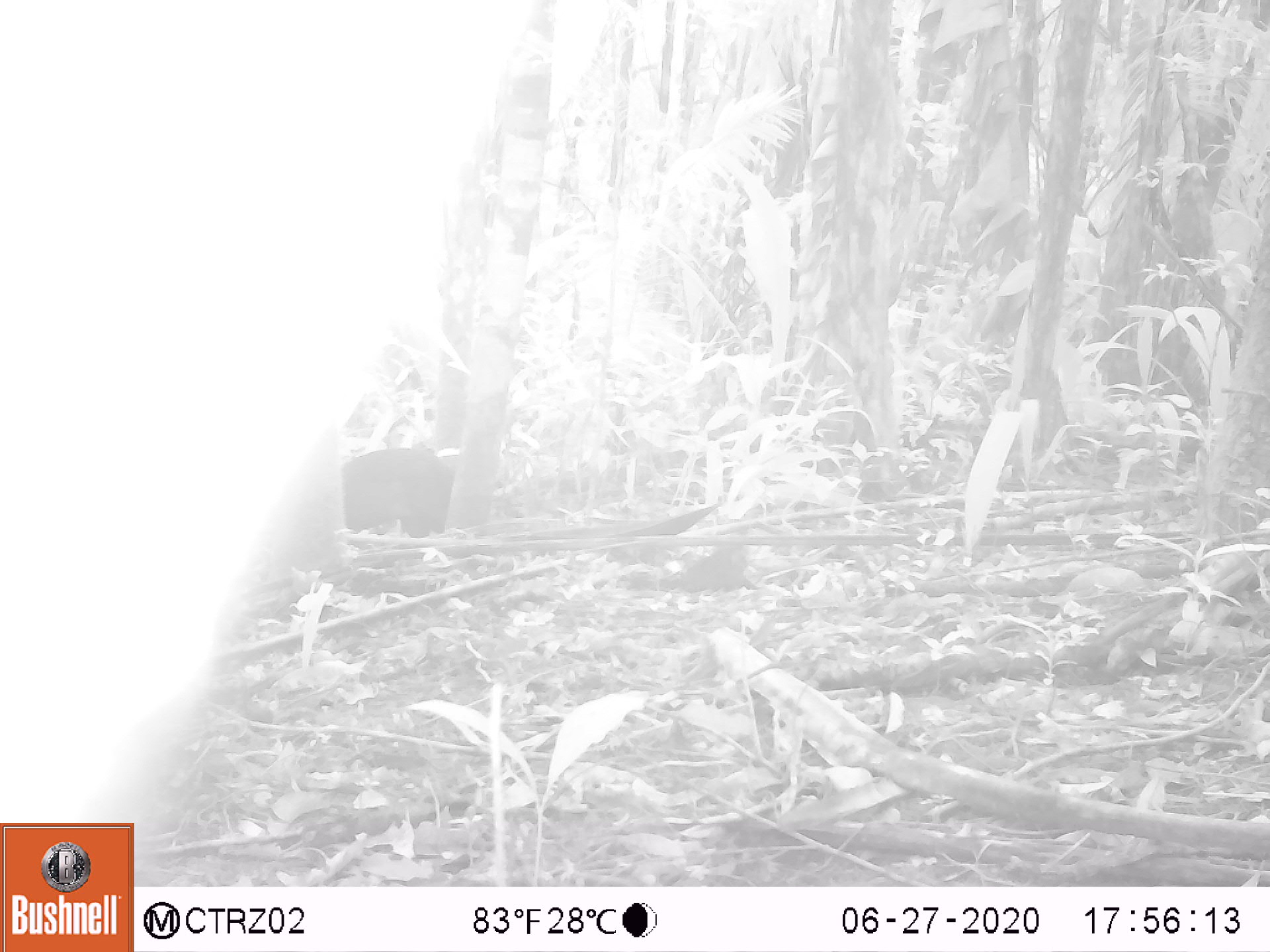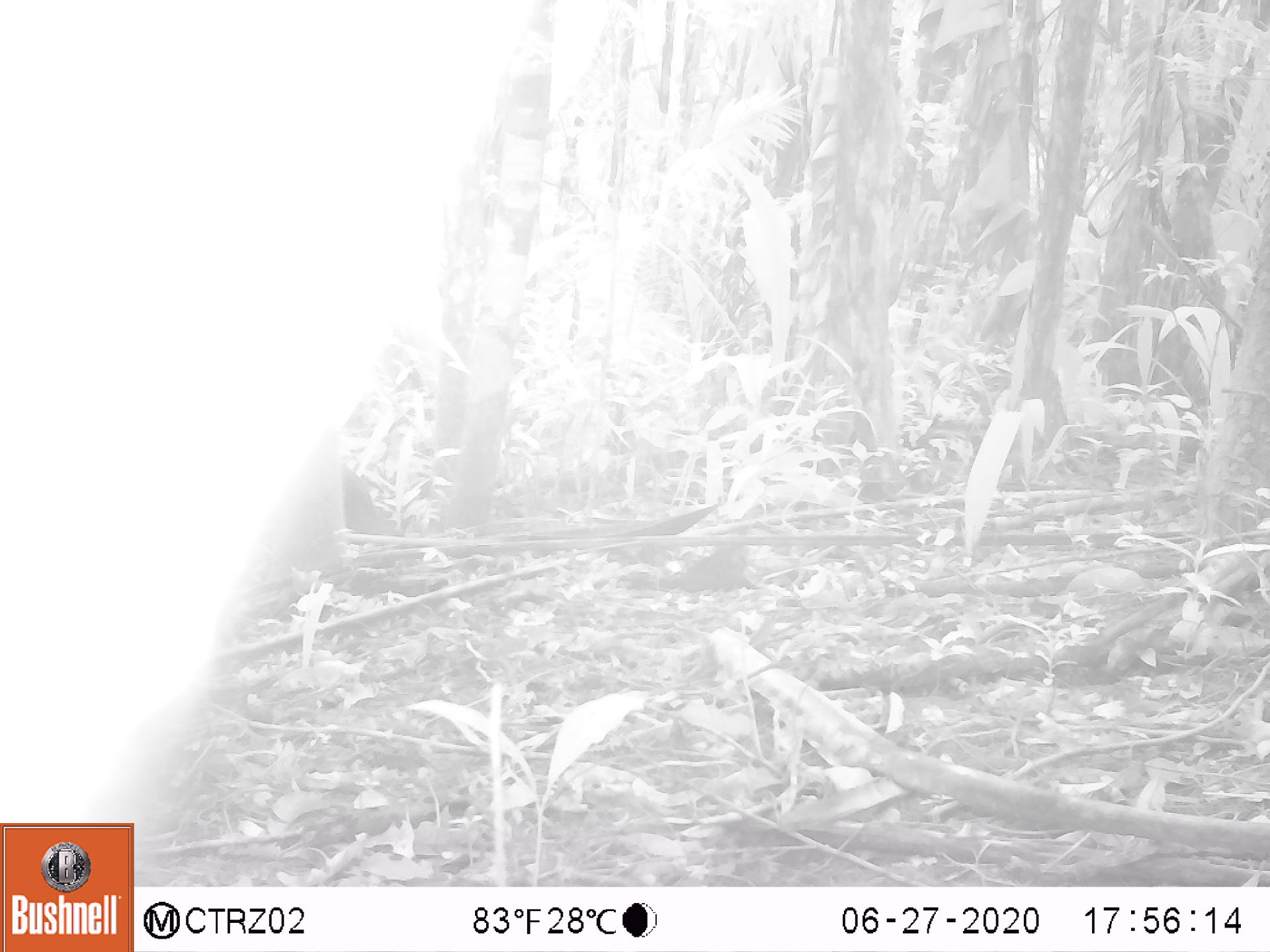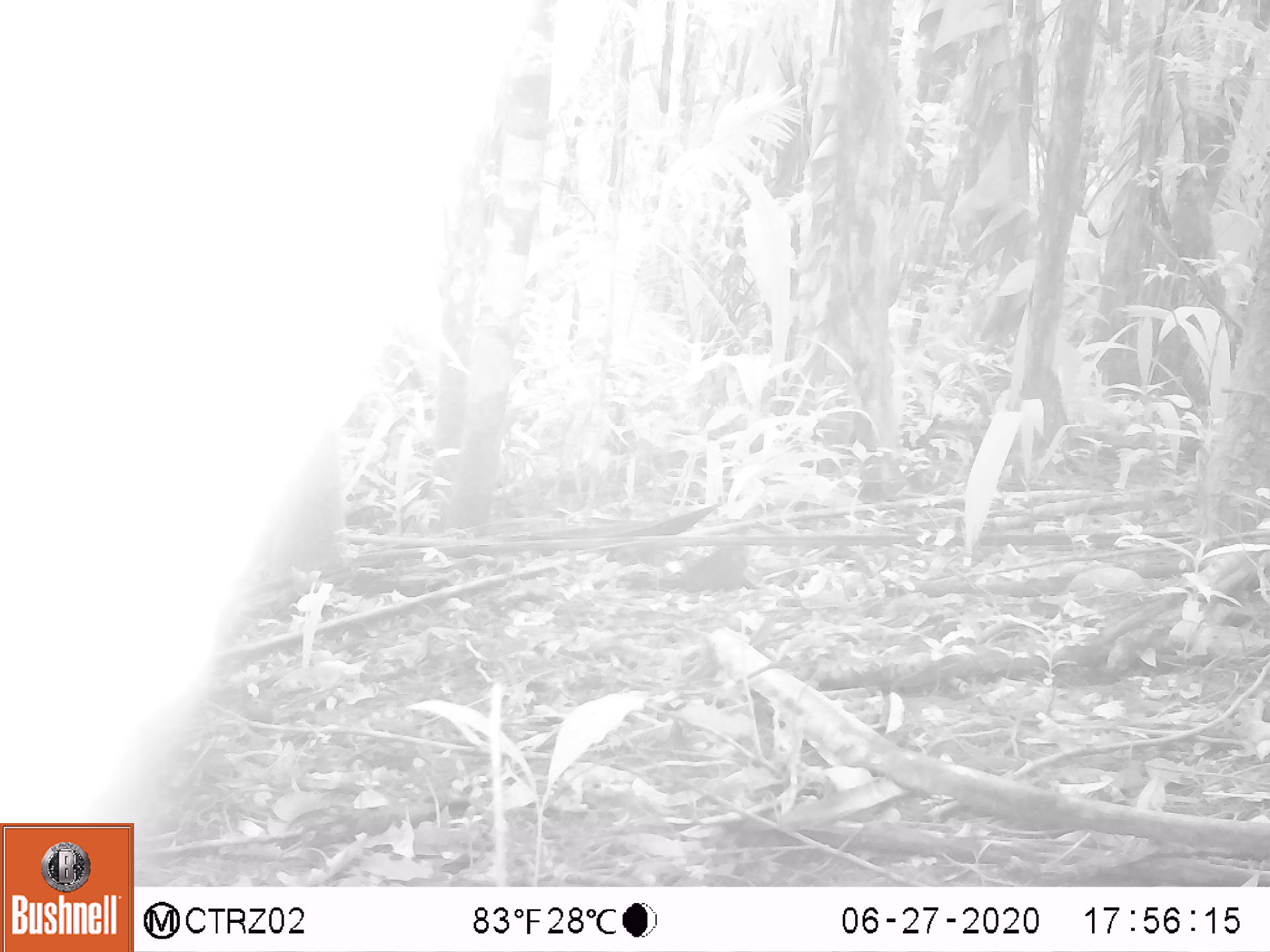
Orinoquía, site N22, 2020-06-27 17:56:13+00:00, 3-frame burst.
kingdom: Animalia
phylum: Chordata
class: Mammalia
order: Rodentia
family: Dasyproctidae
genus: Dasyprocta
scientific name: Dasyprocta fuliginosa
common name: black agouti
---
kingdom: Animalia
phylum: Arthropoda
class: Insecta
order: Hymenoptera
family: Formicidae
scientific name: Formicidae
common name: ants